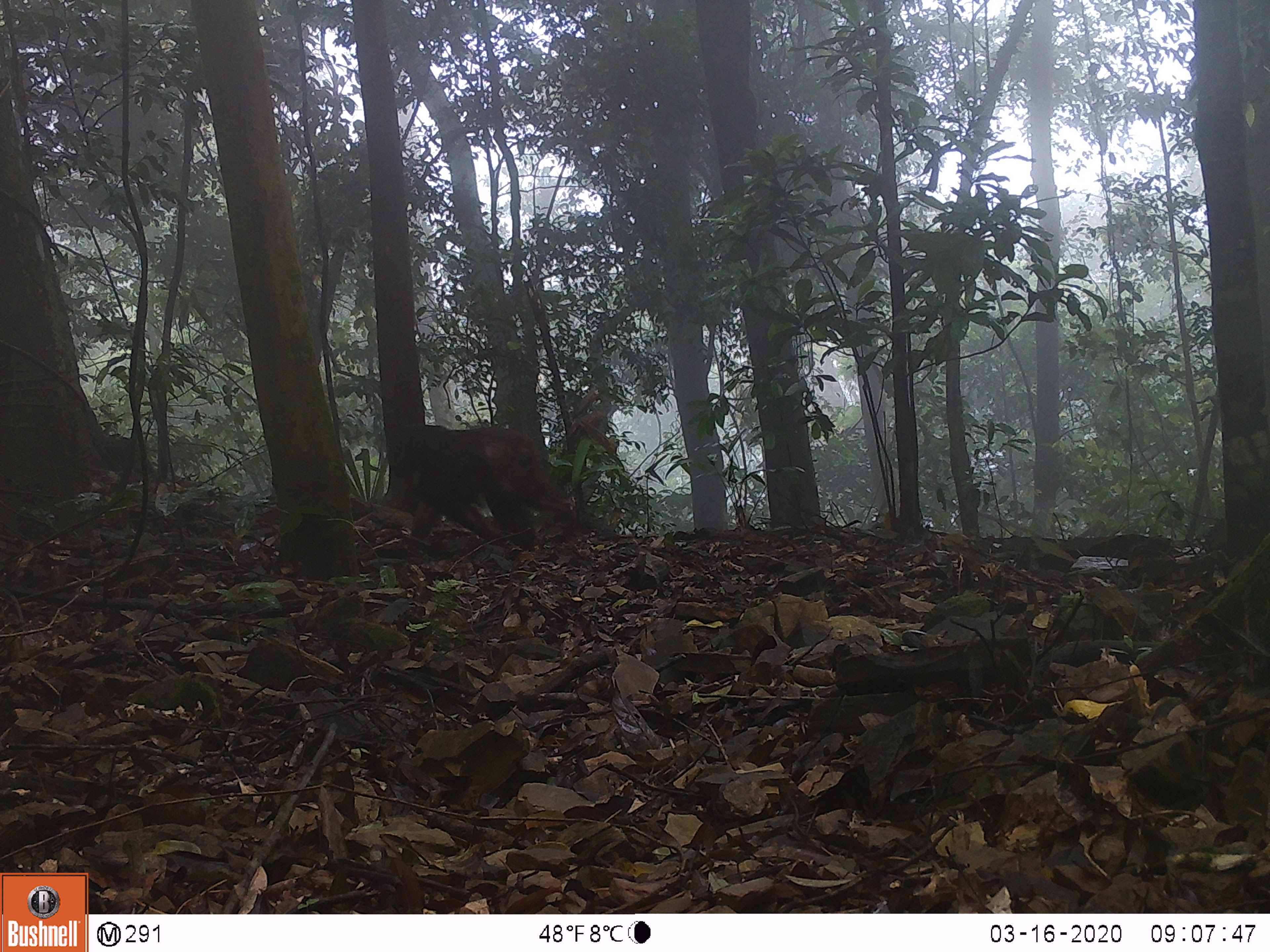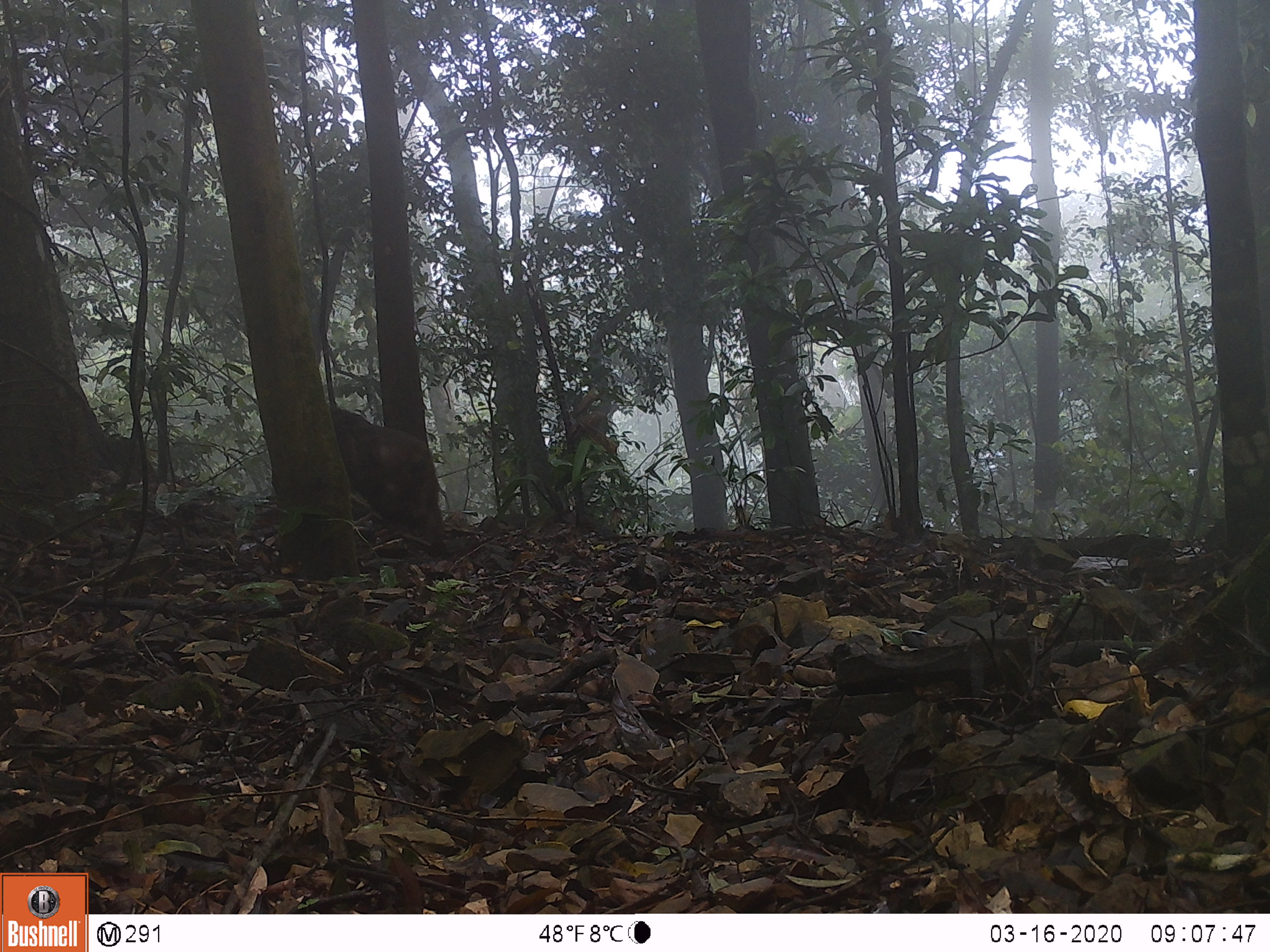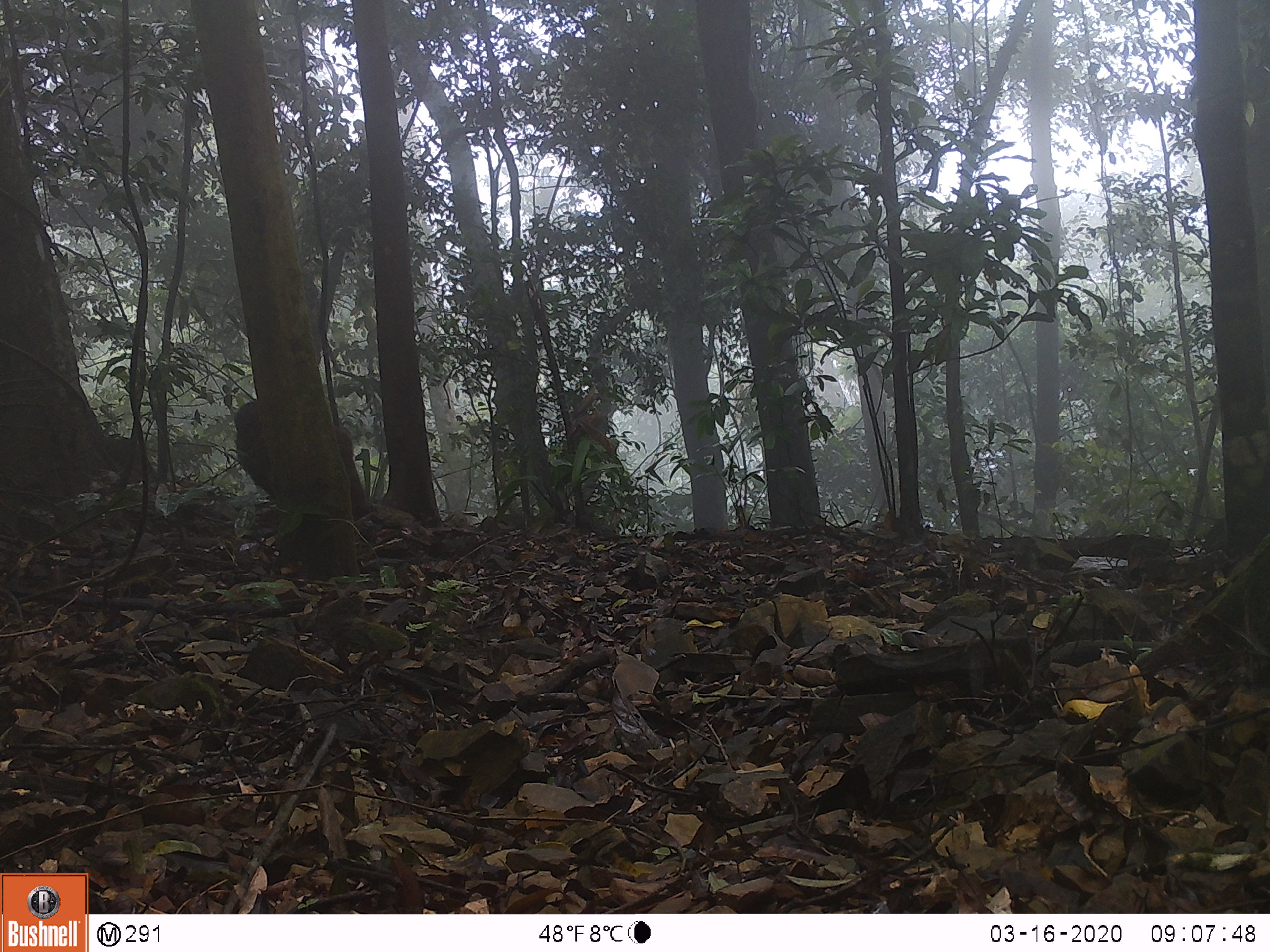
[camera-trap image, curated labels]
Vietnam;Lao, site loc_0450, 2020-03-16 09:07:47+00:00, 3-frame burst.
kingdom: Animalia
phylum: Chordata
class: Mammalia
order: Primates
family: Cercopithecidae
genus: Macaca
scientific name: Macaca arctoides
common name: stump-tailed macaque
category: stump tailed macaque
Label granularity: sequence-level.